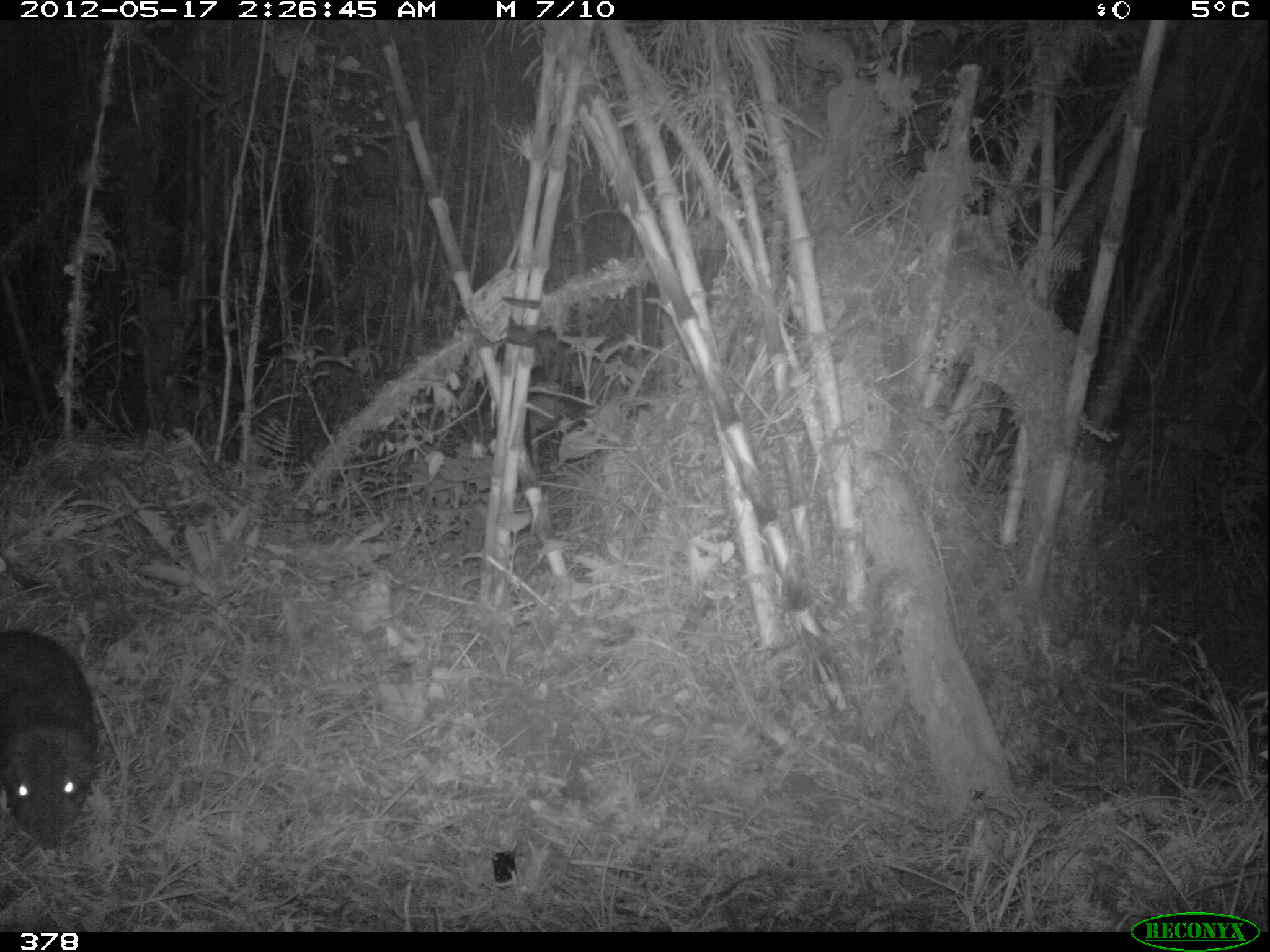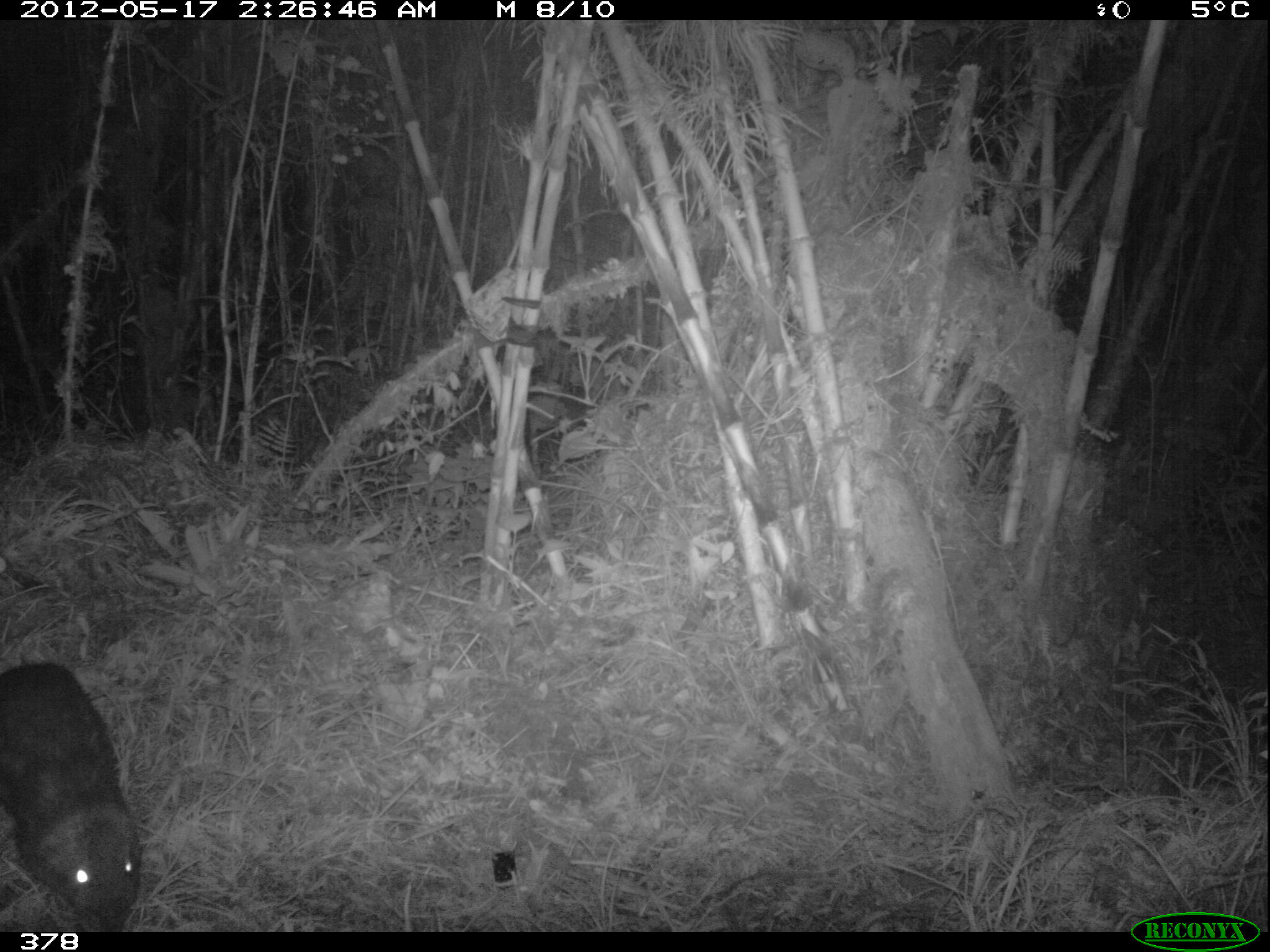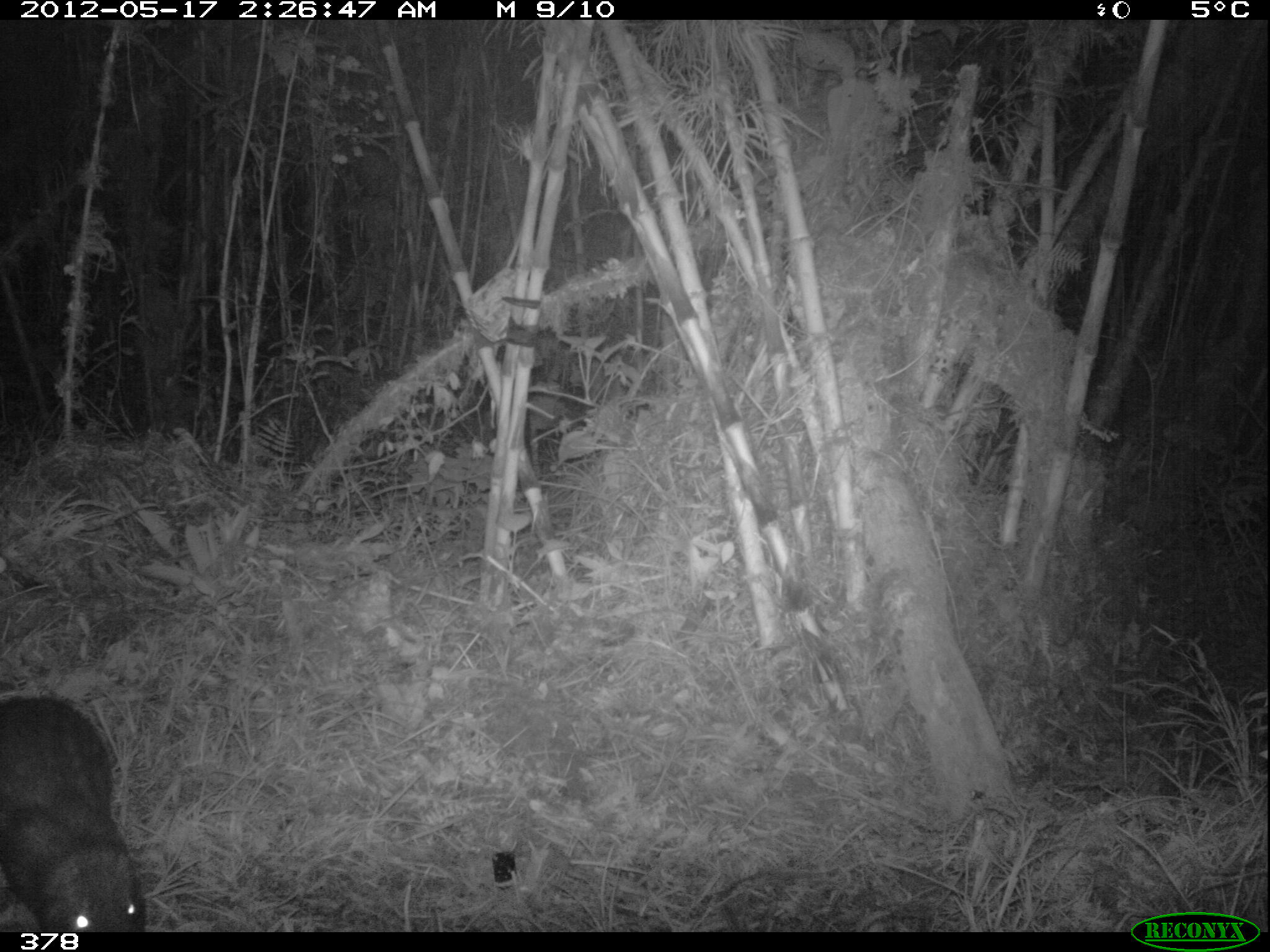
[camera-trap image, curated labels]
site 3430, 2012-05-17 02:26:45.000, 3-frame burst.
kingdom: Animalia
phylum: Chordata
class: Mammalia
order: Rodentia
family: Cuniculidae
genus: Cuniculus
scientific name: Cuniculus taczanowskii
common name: mountain paca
Cuniculus taczanowskii (mountain paca).